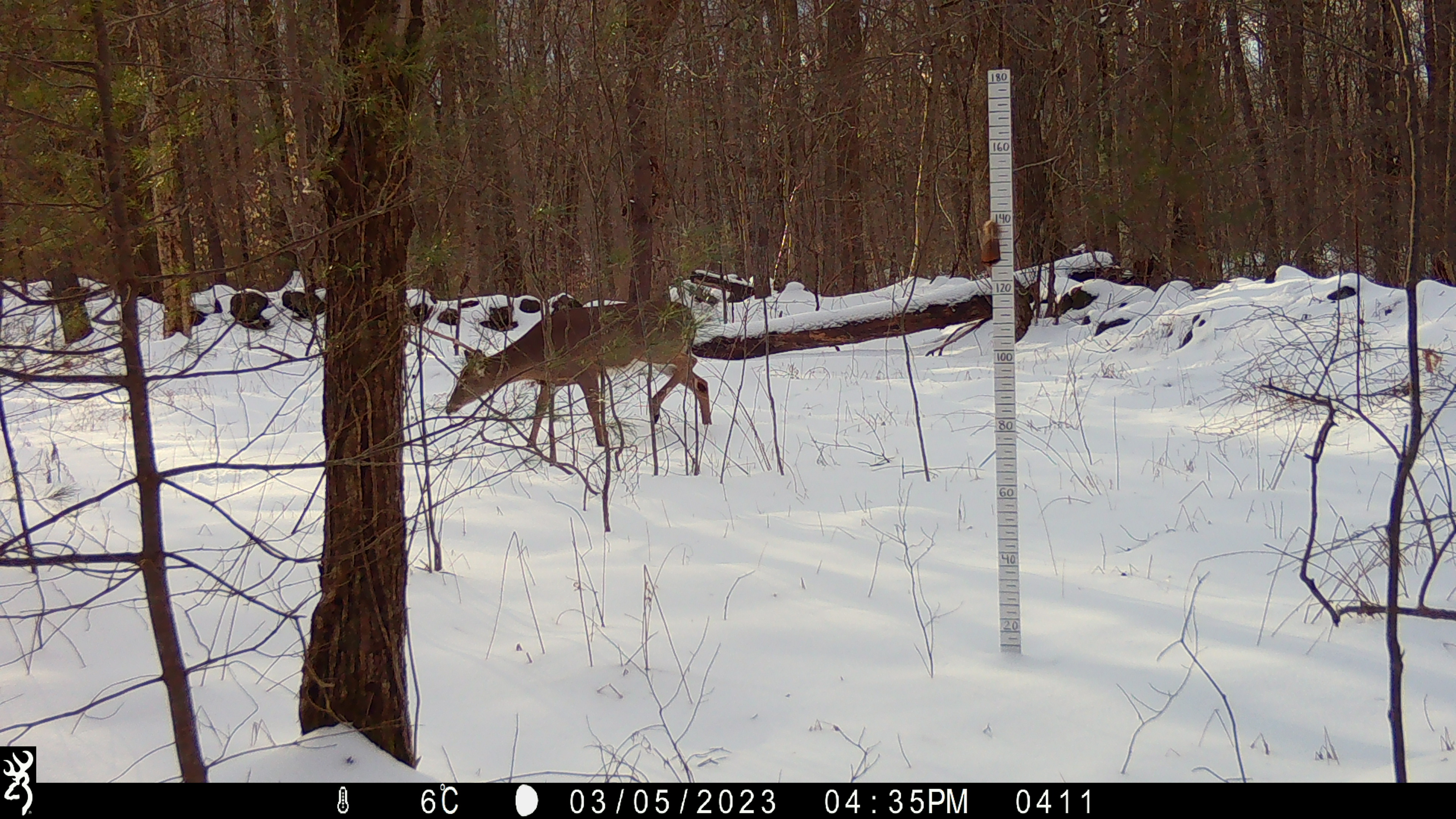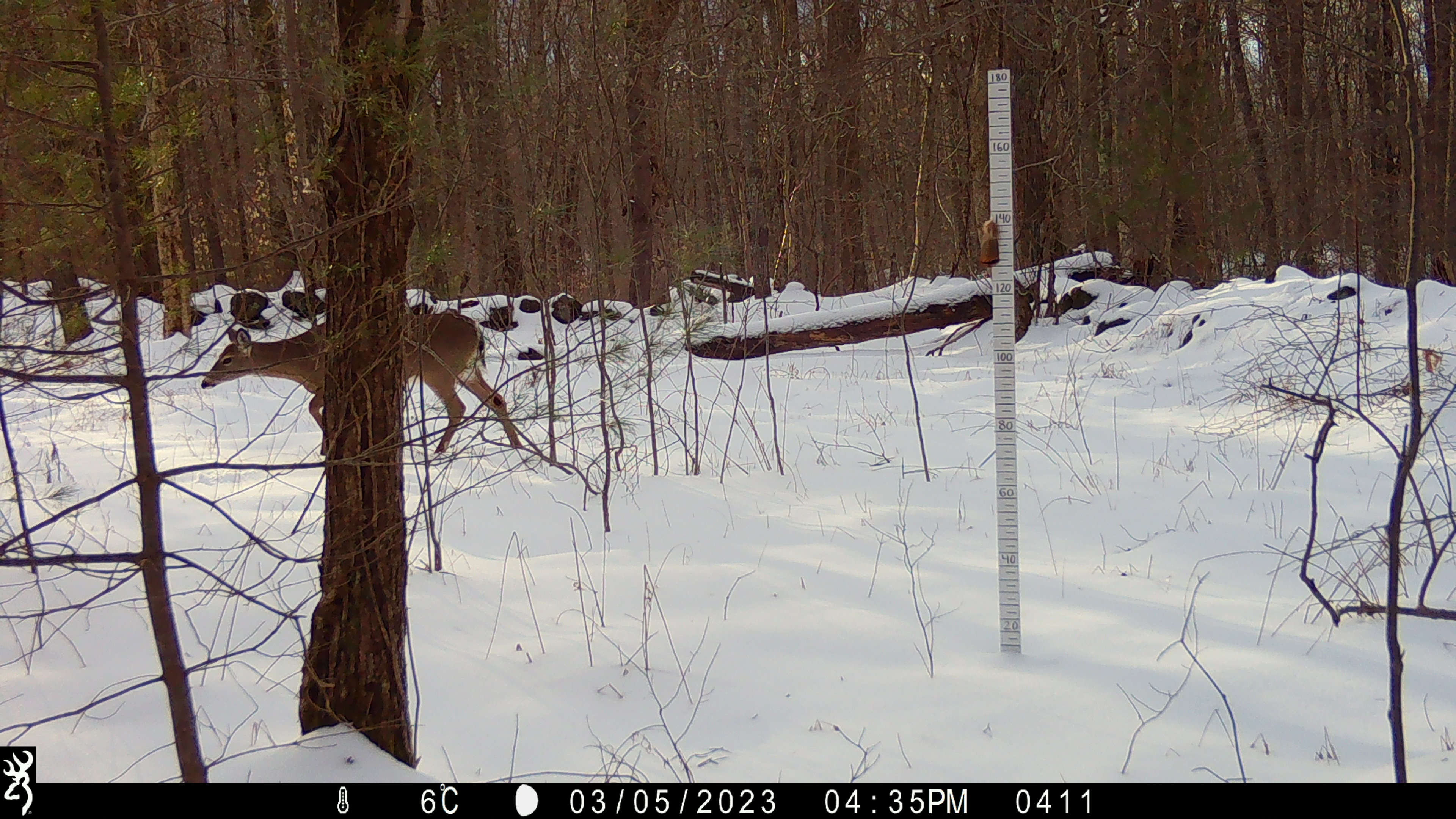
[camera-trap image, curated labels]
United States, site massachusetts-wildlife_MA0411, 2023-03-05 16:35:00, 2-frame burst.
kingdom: Animalia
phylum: Chordata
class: Mammalia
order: Artiodactyla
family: Cervidae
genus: Odocoileus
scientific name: Odocoileus virginianus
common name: white-tailed deer